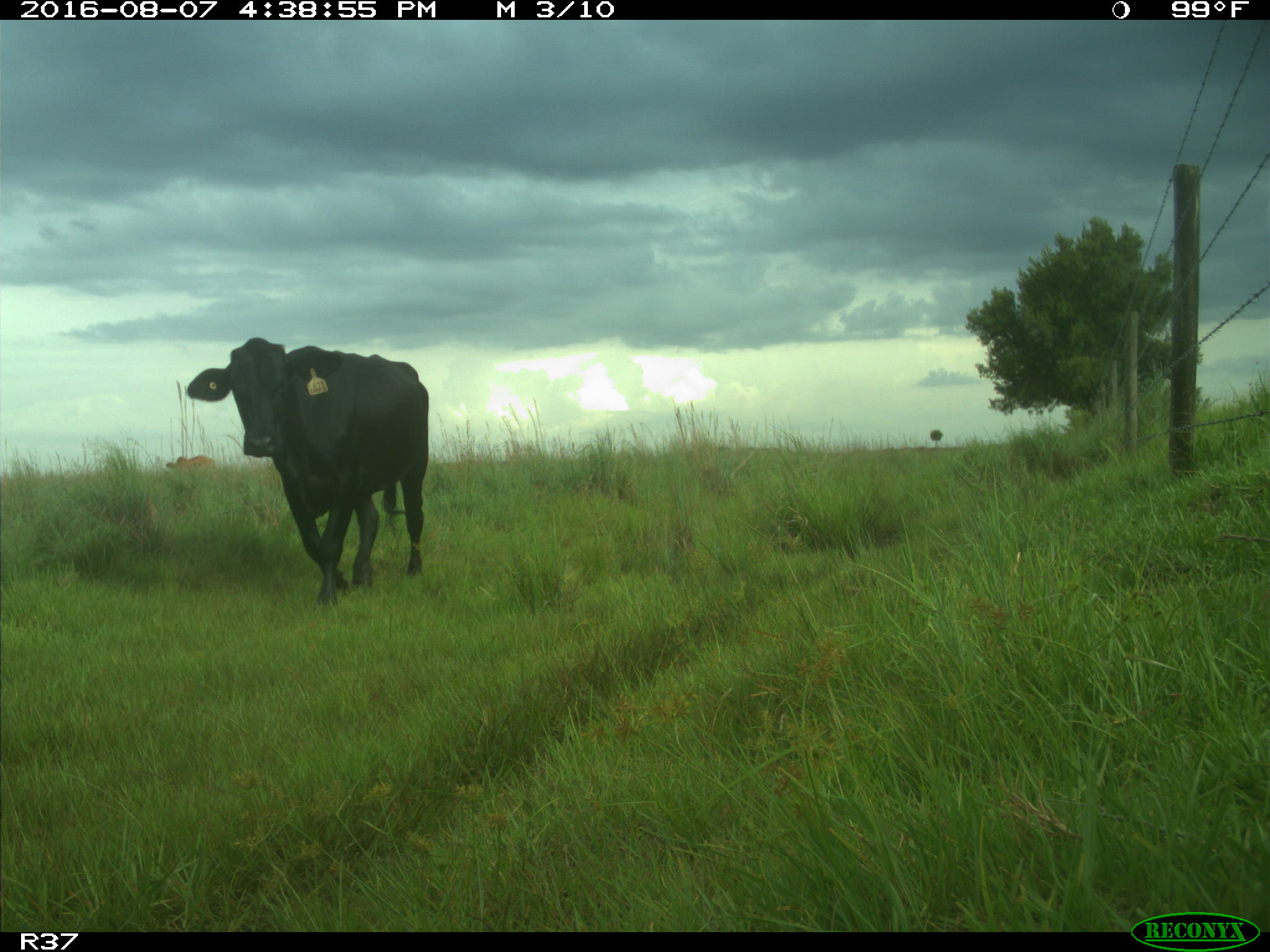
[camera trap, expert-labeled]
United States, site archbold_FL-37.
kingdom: Animalia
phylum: Chordata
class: Mammalia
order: Artiodactyla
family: Bovidae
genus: Bos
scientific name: Bos taurus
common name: domestic cow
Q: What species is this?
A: Bos taurus (domestic cow).